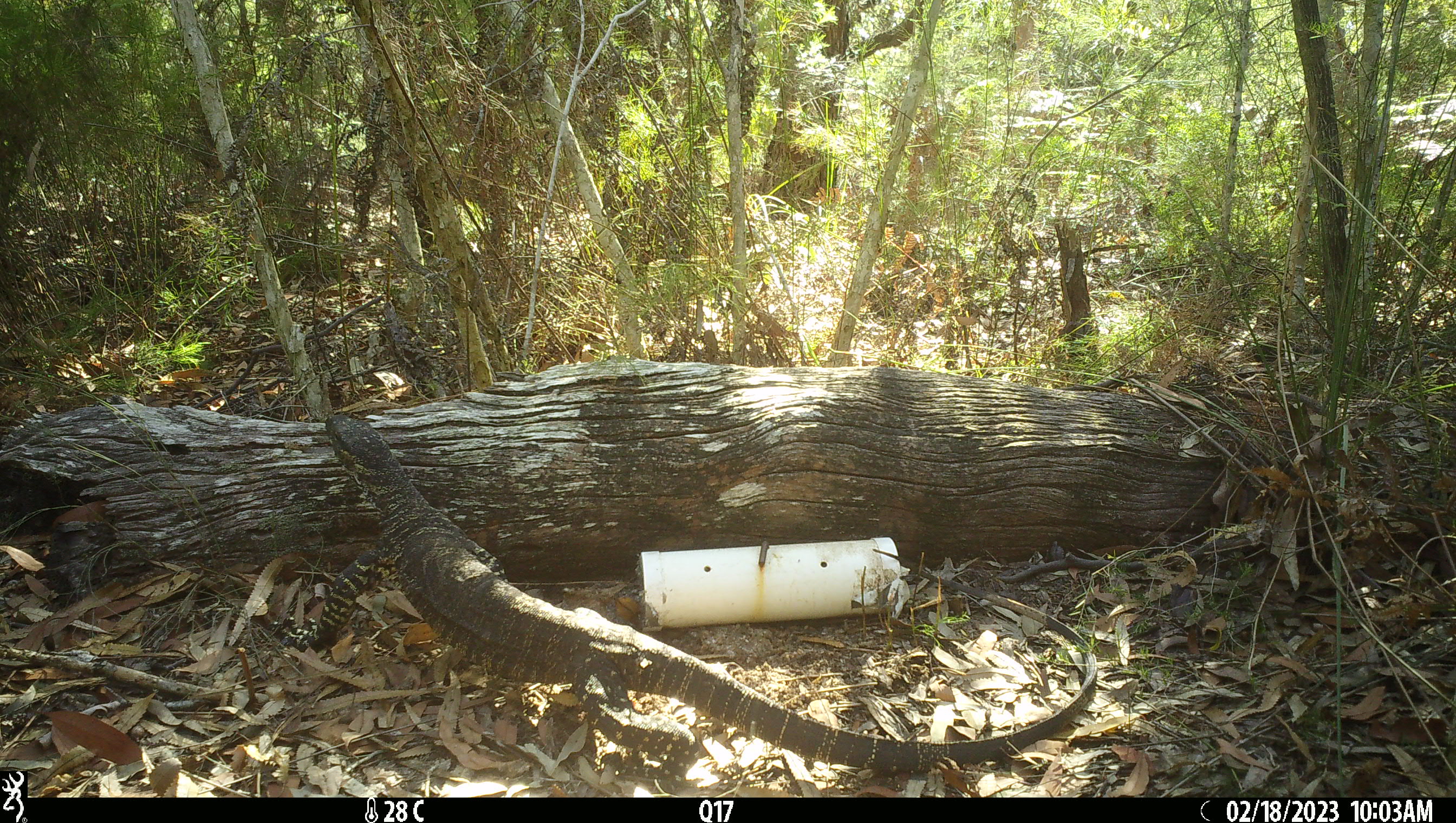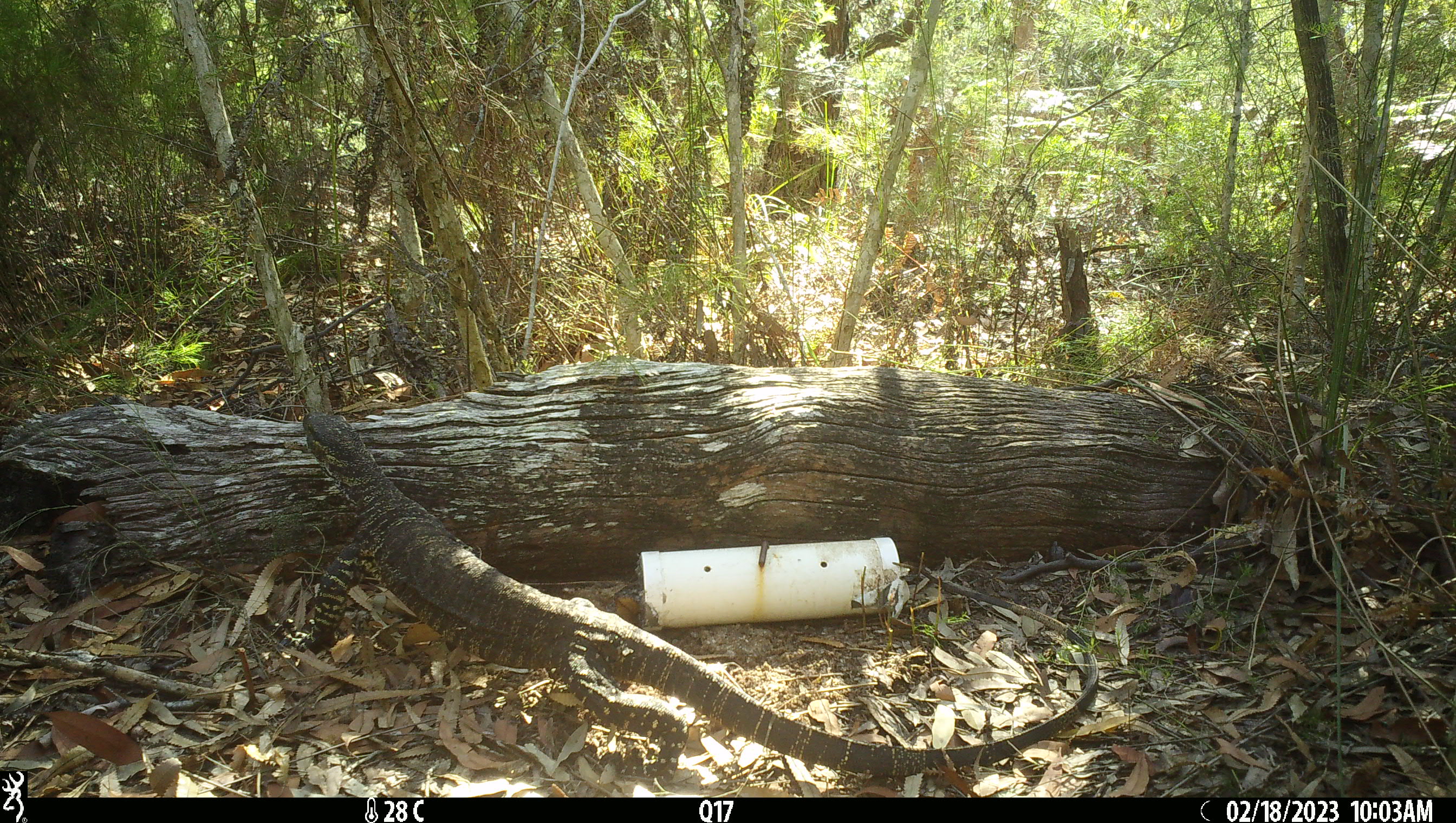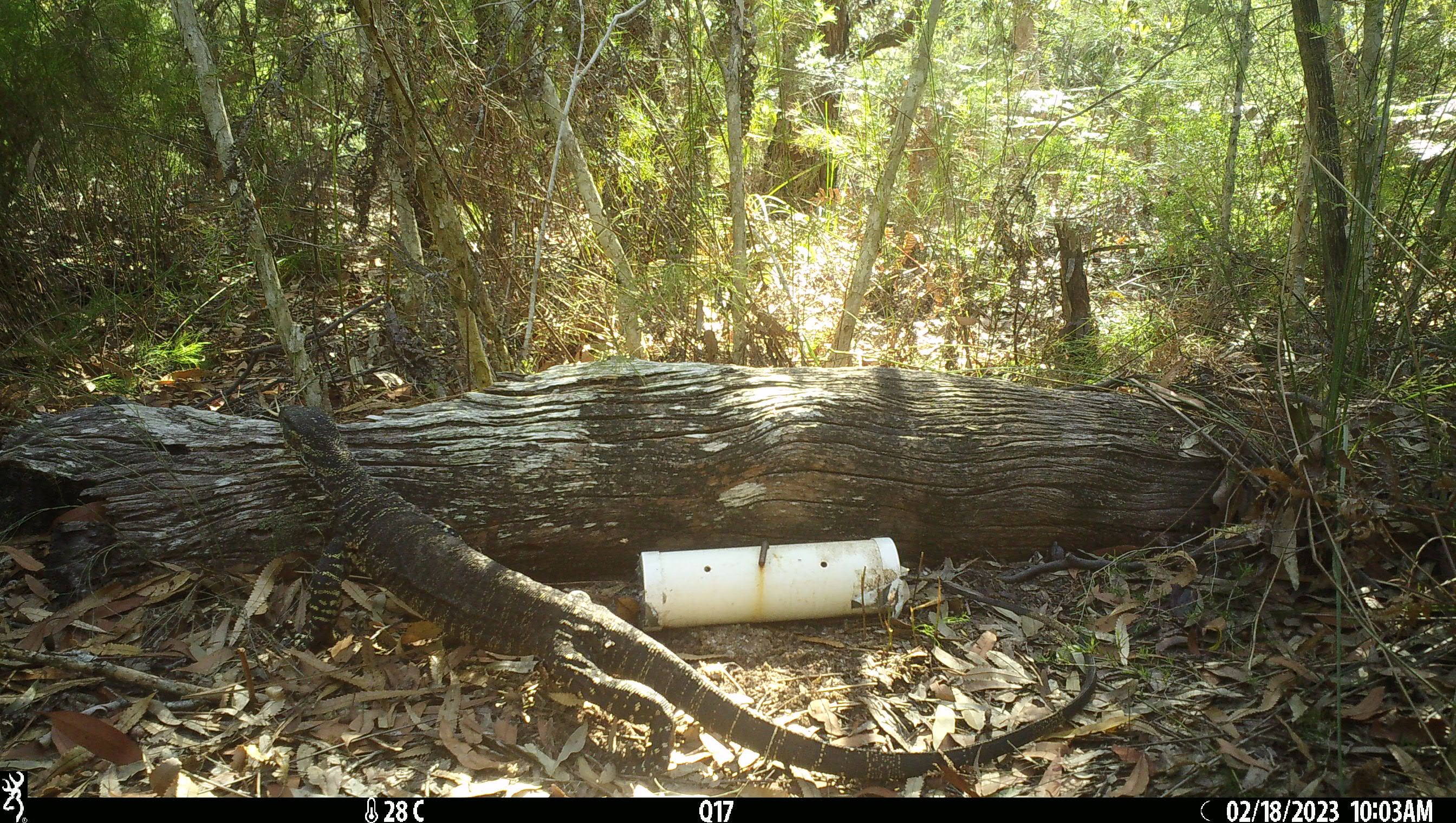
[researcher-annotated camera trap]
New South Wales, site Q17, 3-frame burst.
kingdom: Animalia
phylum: Chordata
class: Reptilia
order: Squamata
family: Varanidae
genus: Varanus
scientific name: Varanus varius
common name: lace monitor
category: goanna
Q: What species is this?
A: Goanna (lace monitor) (Varanus varius).